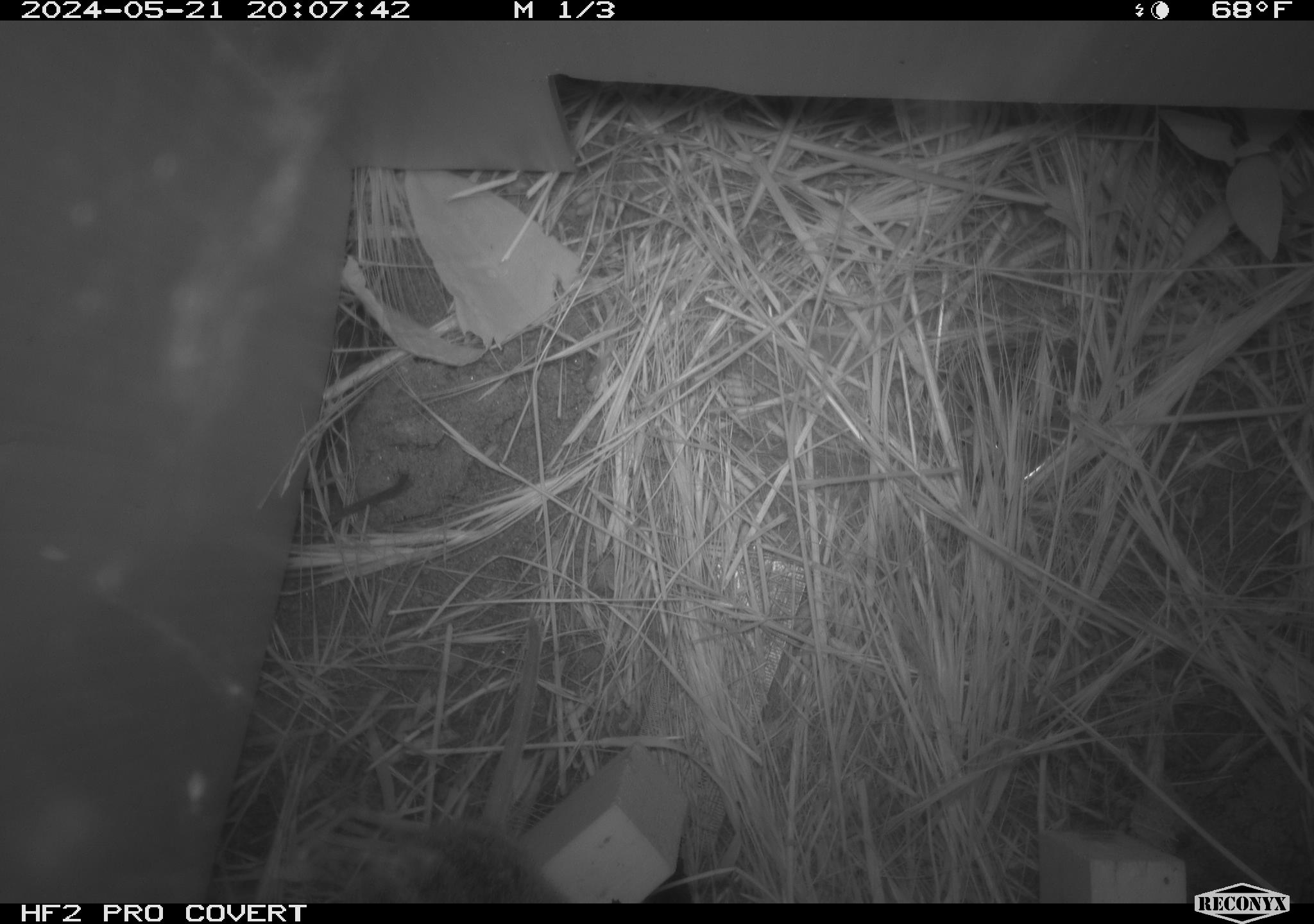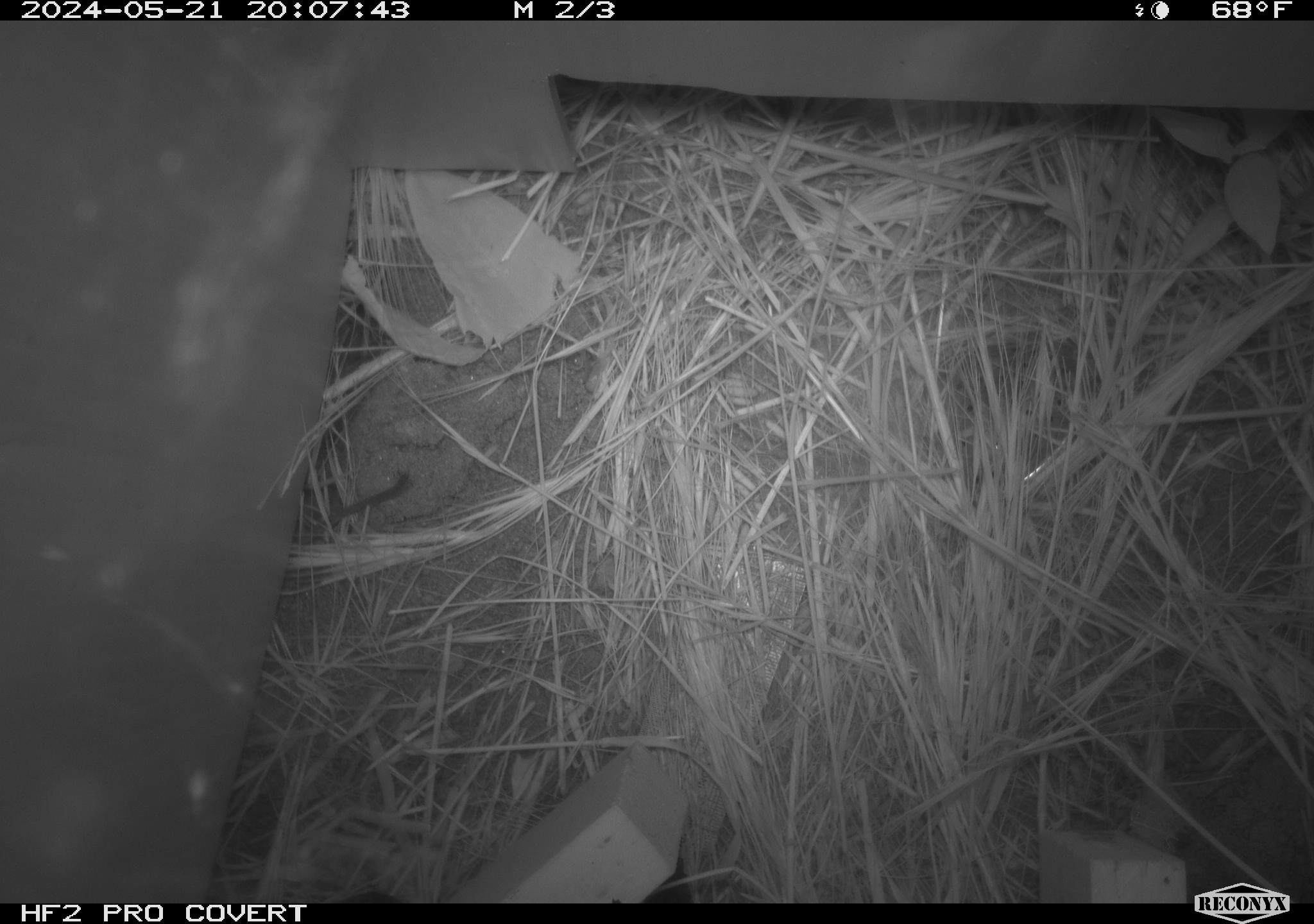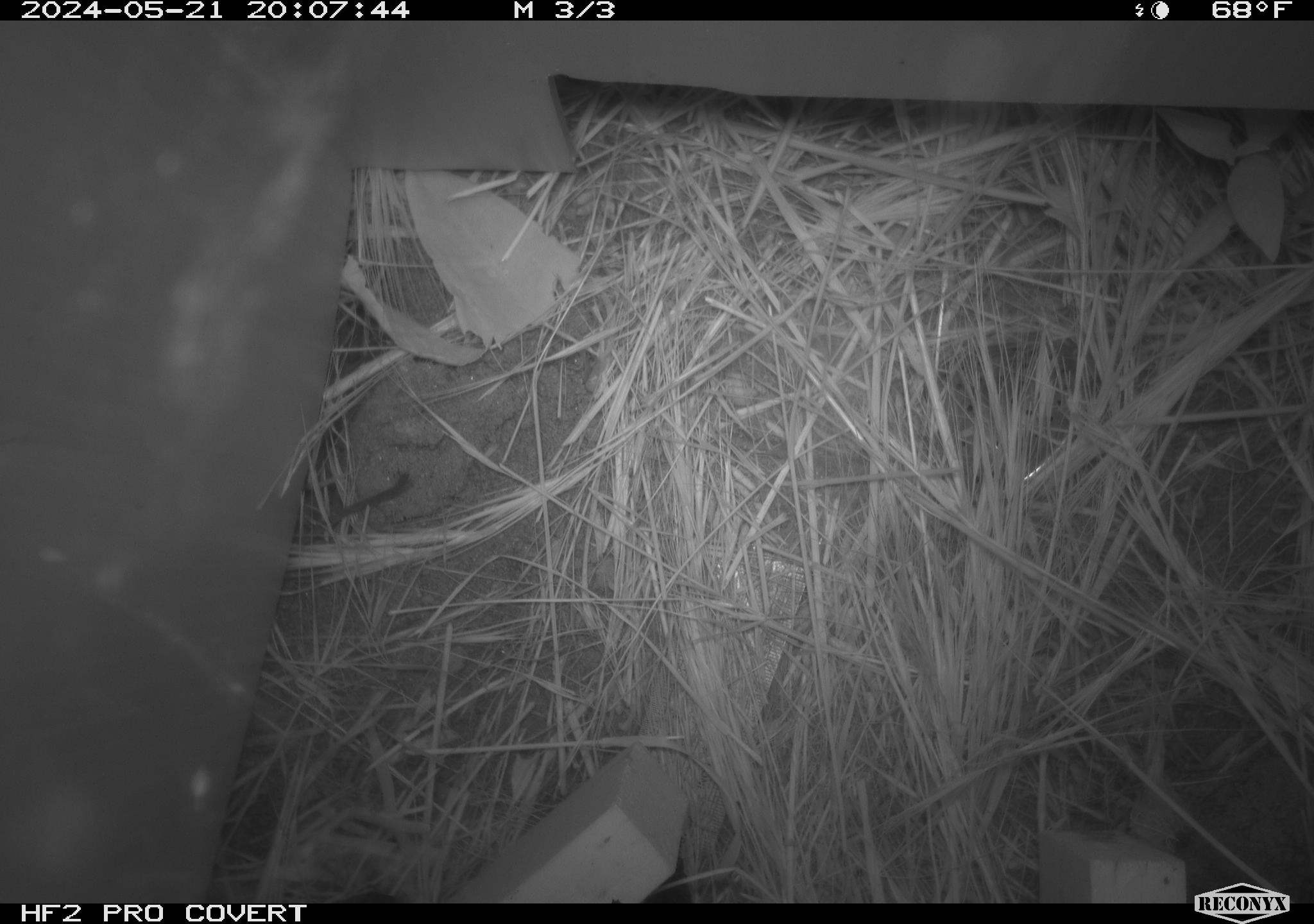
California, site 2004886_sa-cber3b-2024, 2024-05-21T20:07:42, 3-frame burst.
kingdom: Animalia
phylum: Chordata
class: Mammalia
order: Rodentia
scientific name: Rodentia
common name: mouse species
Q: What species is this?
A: Mouse species (Rodentia).